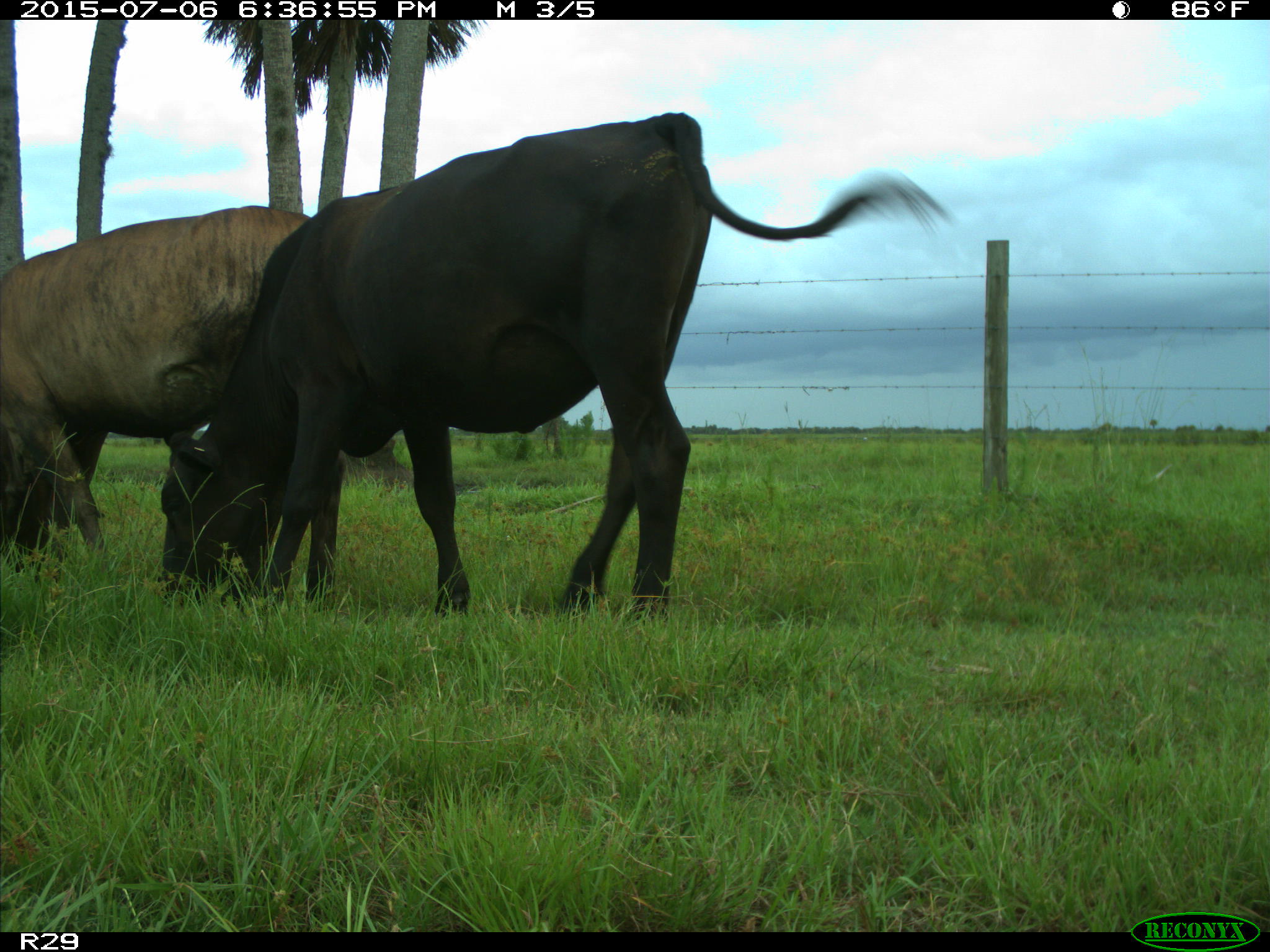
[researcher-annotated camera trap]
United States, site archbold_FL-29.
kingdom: Animalia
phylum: Chordata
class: Mammalia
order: Artiodactyla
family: Bovidae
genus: Bos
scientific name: Bos taurus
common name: domestic cow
Bos taurus (domestic cow).